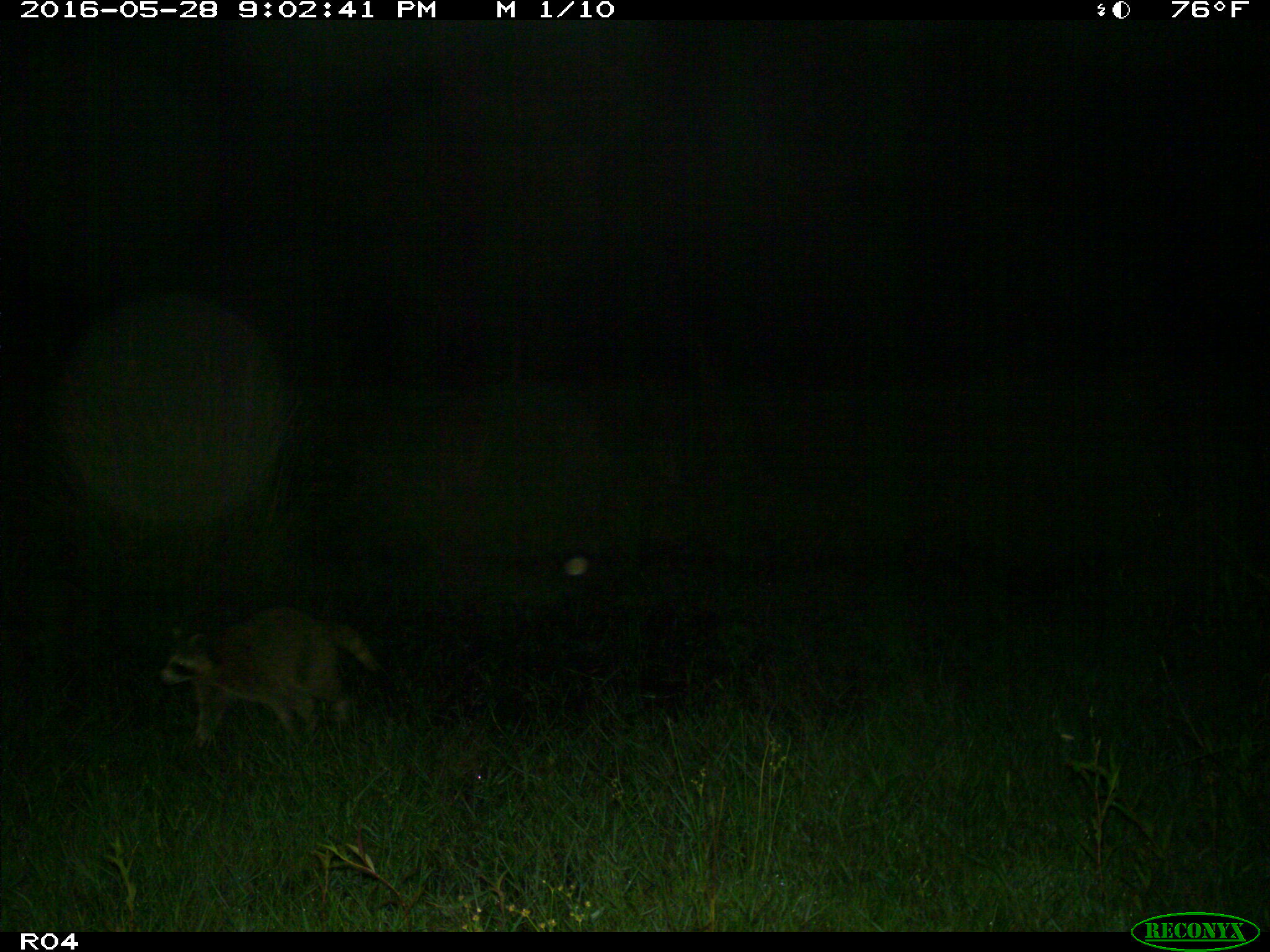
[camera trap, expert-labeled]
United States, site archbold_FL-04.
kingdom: Animalia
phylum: Chordata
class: Mammalia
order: Carnivora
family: Procyonidae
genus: Procyon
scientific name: Procyon lotor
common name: common raccoon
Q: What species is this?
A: Procyon lotor (common raccoon).